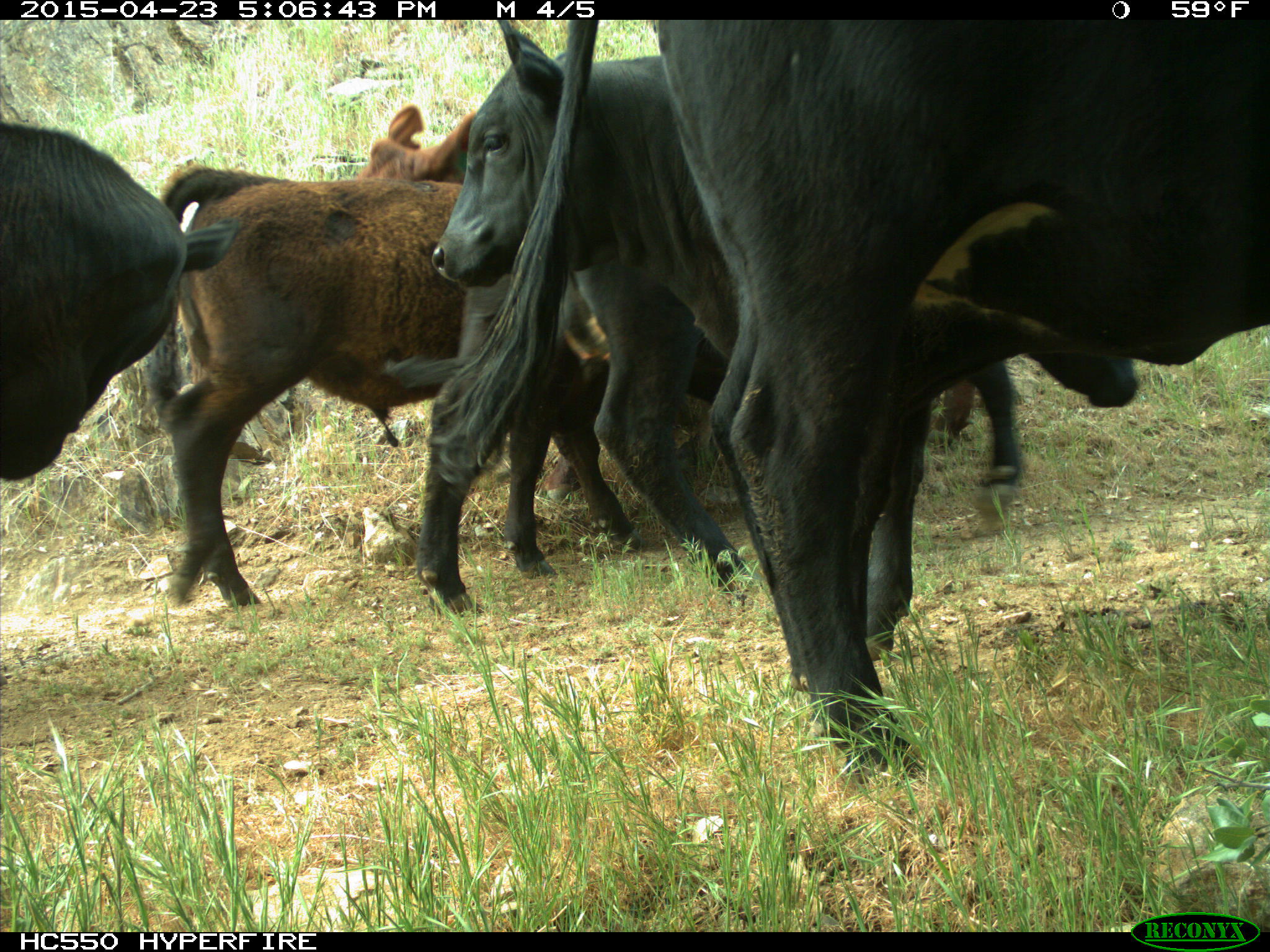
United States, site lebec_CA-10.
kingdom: Animalia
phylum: Chordata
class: Mammalia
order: Artiodactyla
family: Bovidae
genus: Bos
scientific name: Bos taurus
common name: domestic cow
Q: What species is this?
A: Bos taurus (domestic cow).